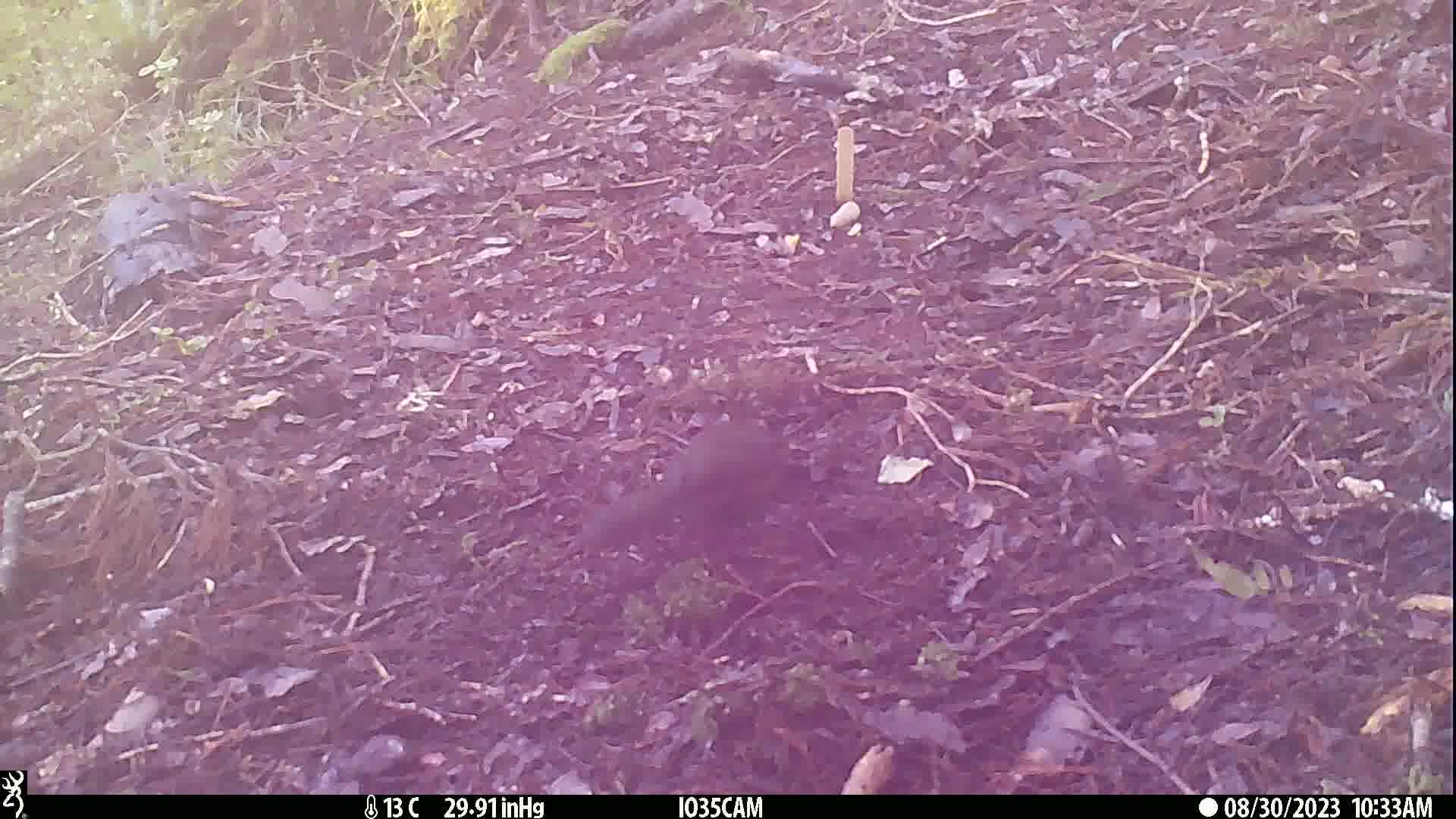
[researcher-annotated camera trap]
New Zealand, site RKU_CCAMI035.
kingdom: Animalia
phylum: Chordata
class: Aves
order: Passeriformes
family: Turdidae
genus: Turdus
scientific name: Turdus merula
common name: eurasian blackbird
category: blackbird